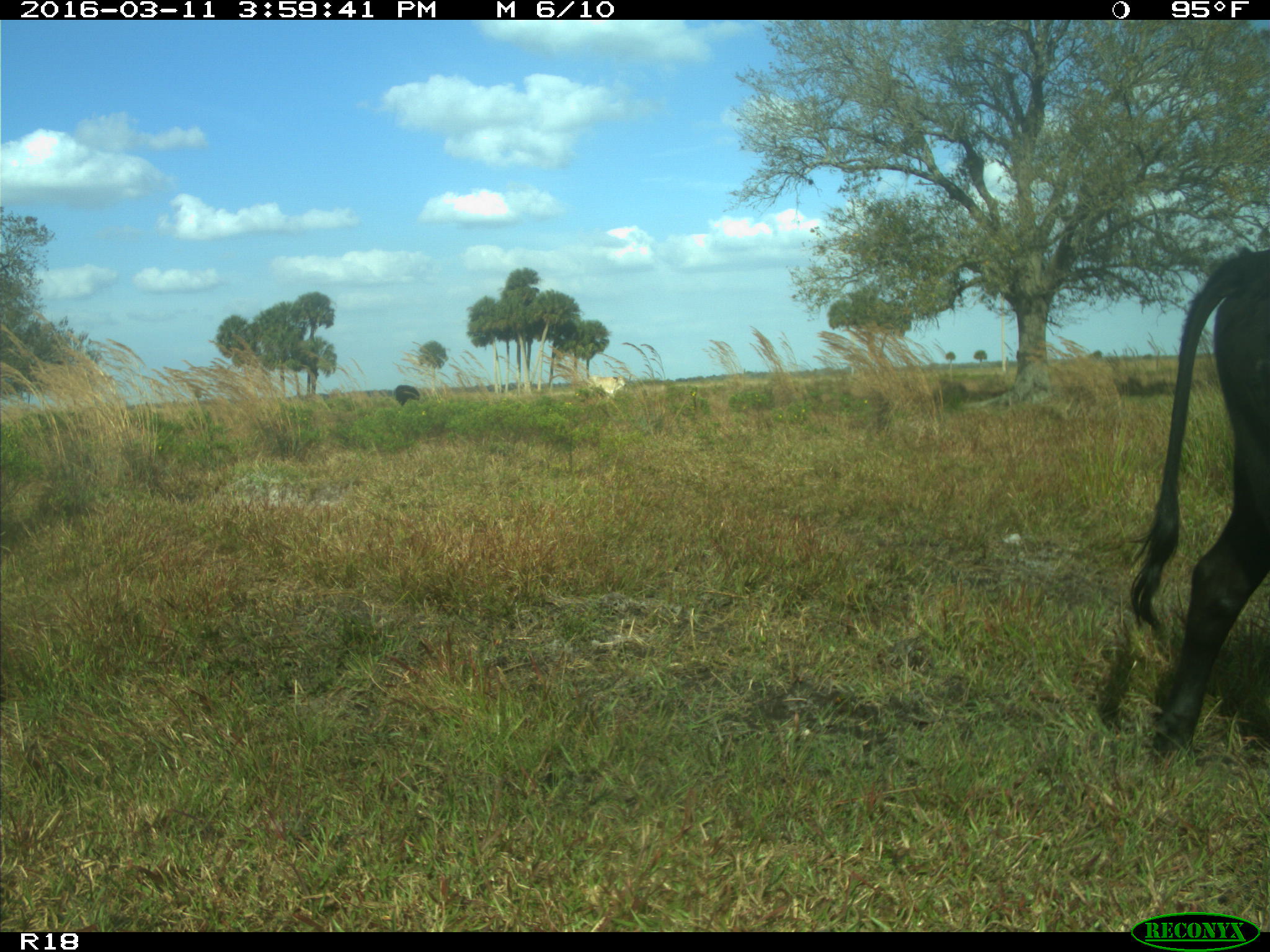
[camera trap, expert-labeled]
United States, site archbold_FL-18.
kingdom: Animalia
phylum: Chordata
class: Mammalia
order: Artiodactyla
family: Bovidae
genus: Bos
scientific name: Bos taurus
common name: domestic cow